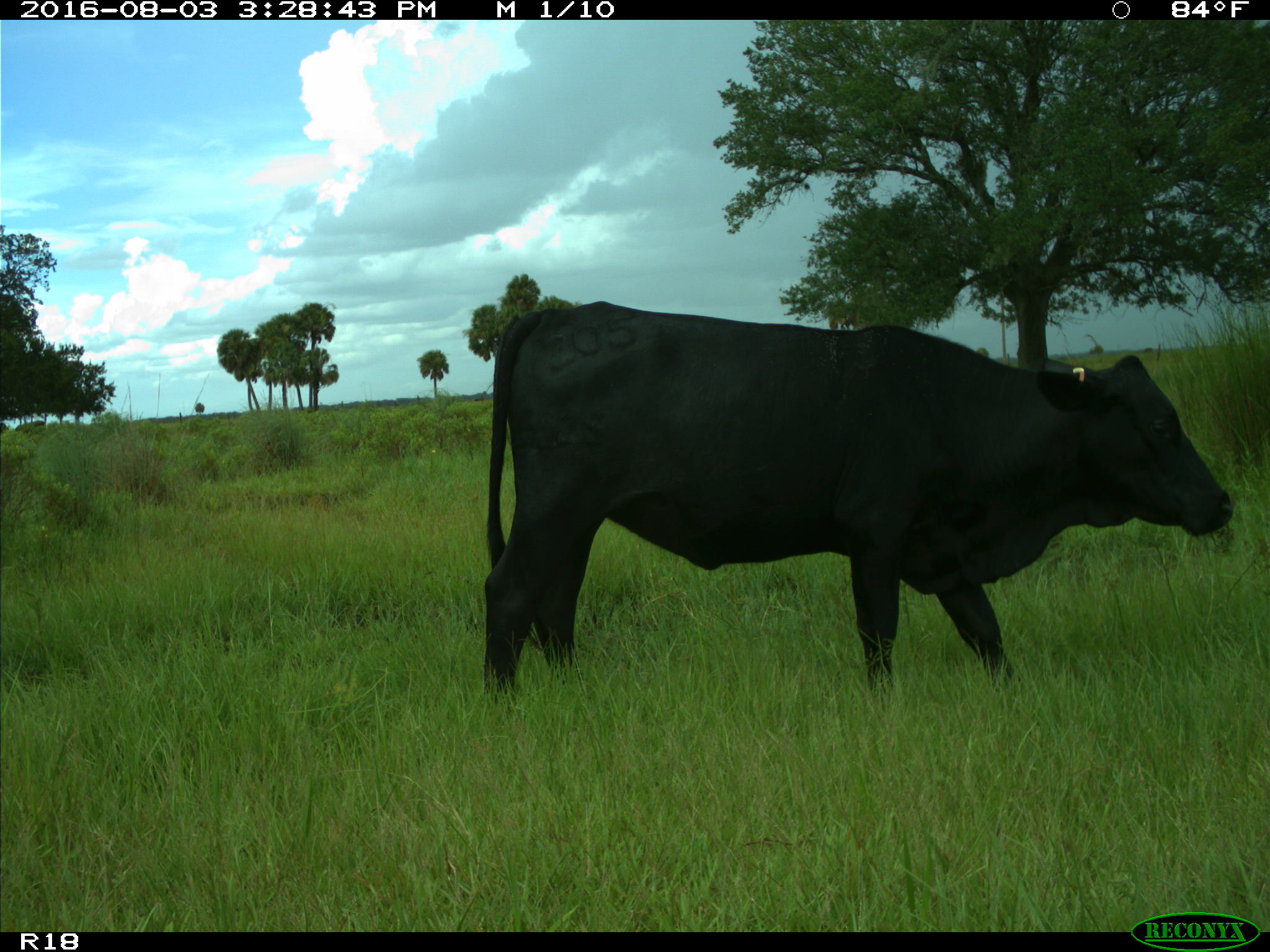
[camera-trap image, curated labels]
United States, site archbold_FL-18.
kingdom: Animalia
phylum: Chordata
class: Mammalia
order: Artiodactyla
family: Bovidae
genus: Bos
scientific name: Bos taurus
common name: domestic cow